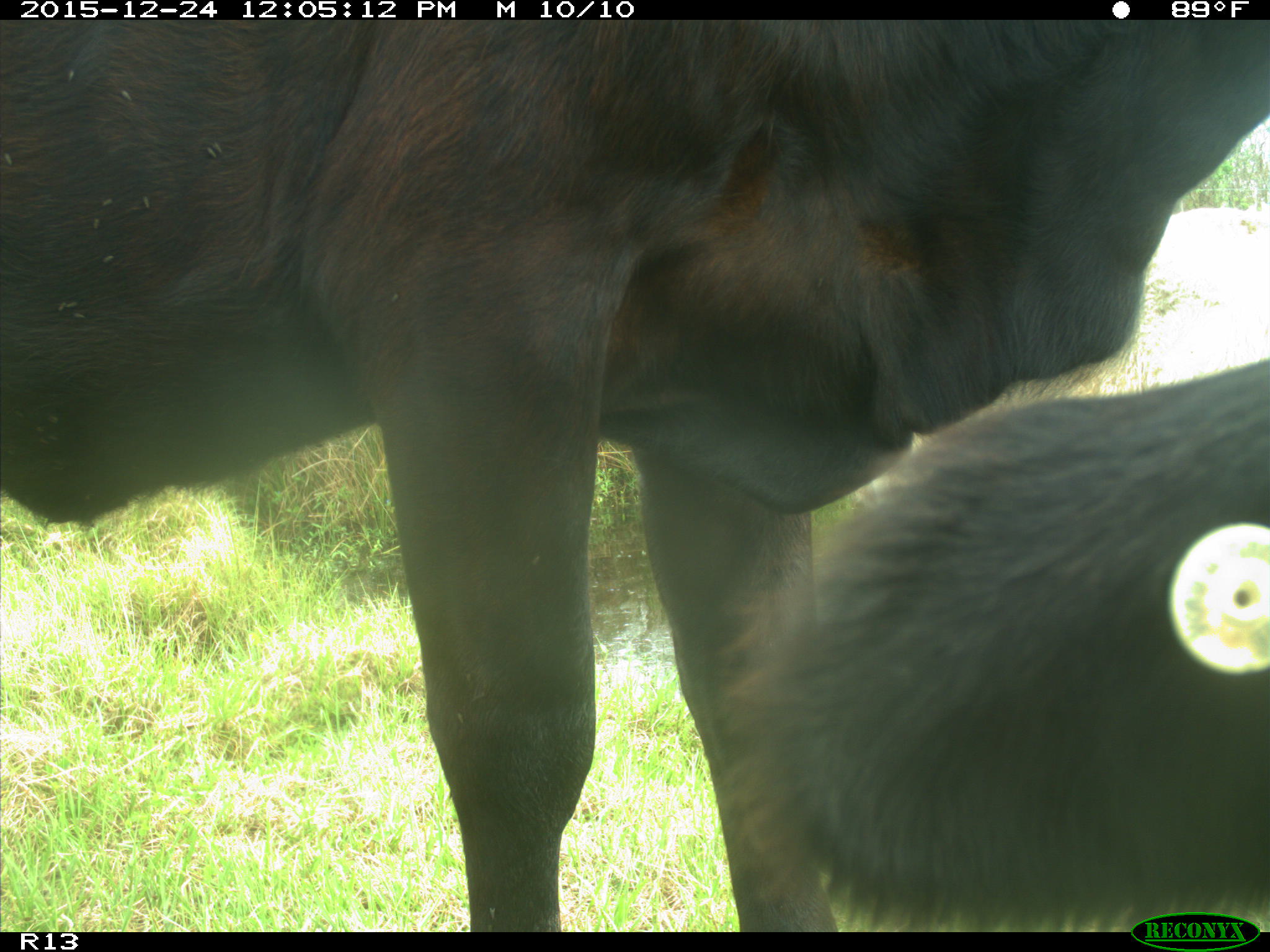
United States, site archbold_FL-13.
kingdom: Animalia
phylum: Chordata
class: Mammalia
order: Artiodactyla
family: Bovidae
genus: Bos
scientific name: Bos taurus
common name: domestic cow